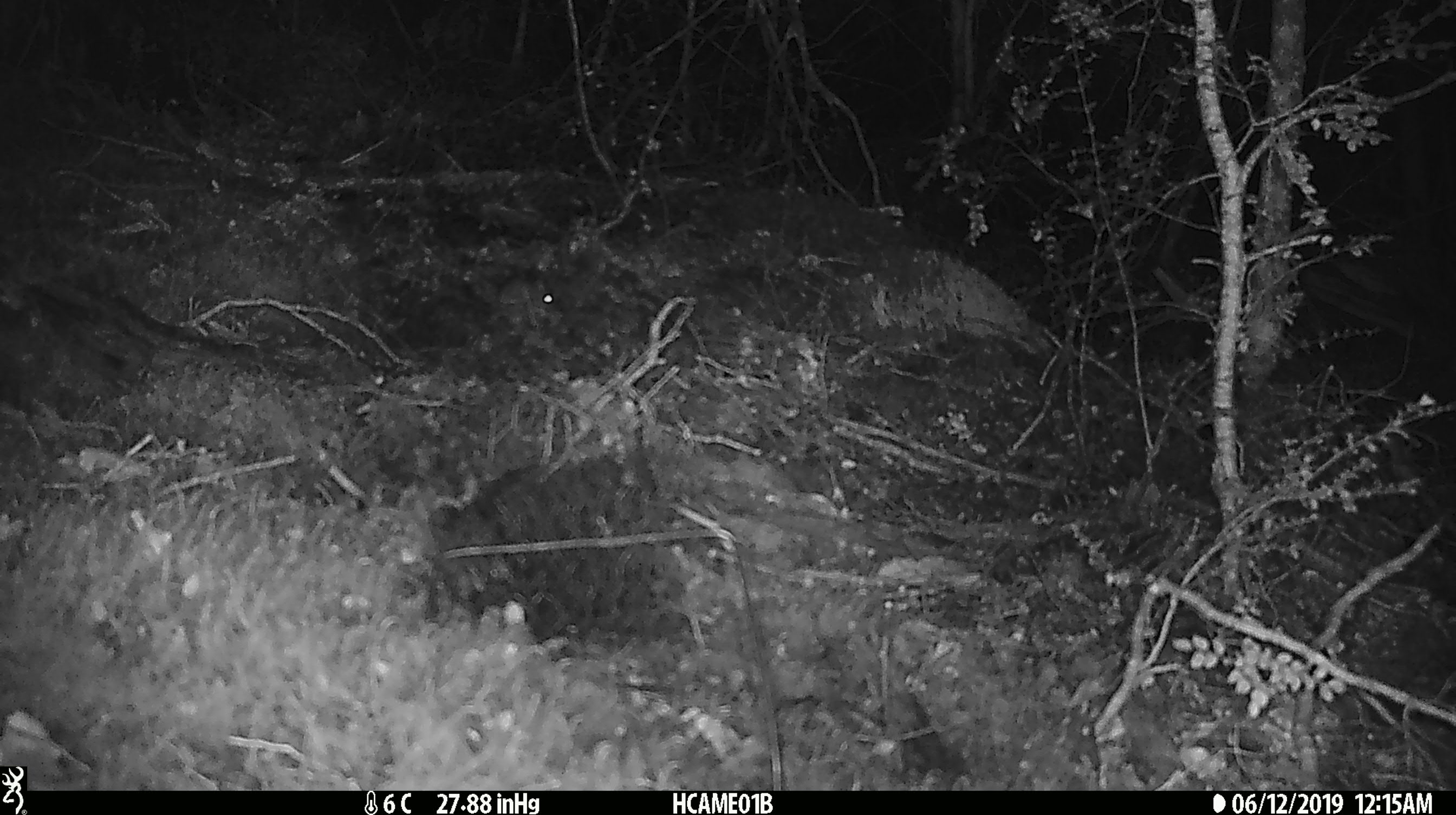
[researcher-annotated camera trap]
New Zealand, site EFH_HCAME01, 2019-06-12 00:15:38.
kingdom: Animalia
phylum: Chordata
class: Mammalia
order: Rodentia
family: Muridae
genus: Mus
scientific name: Mus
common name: mouse